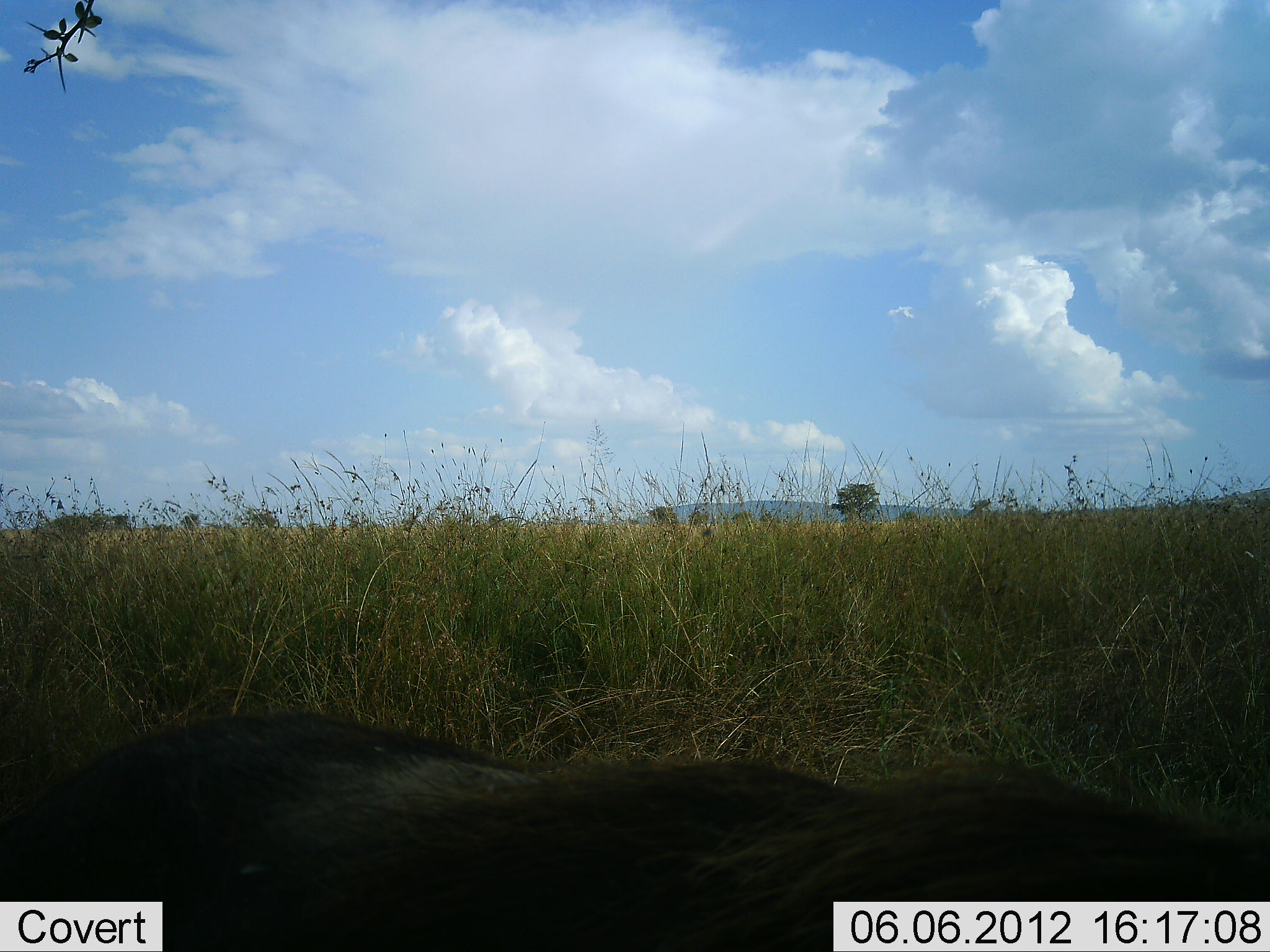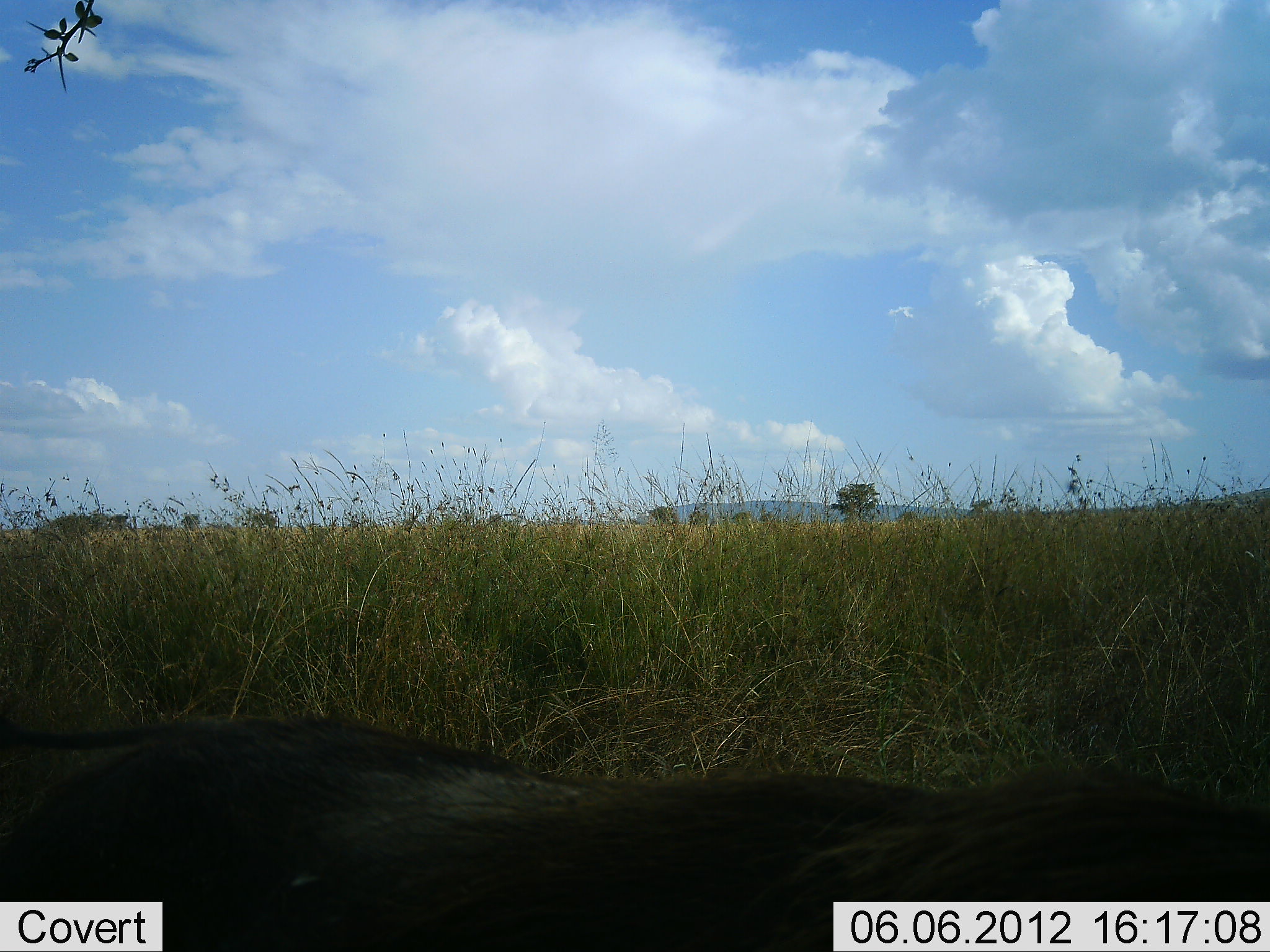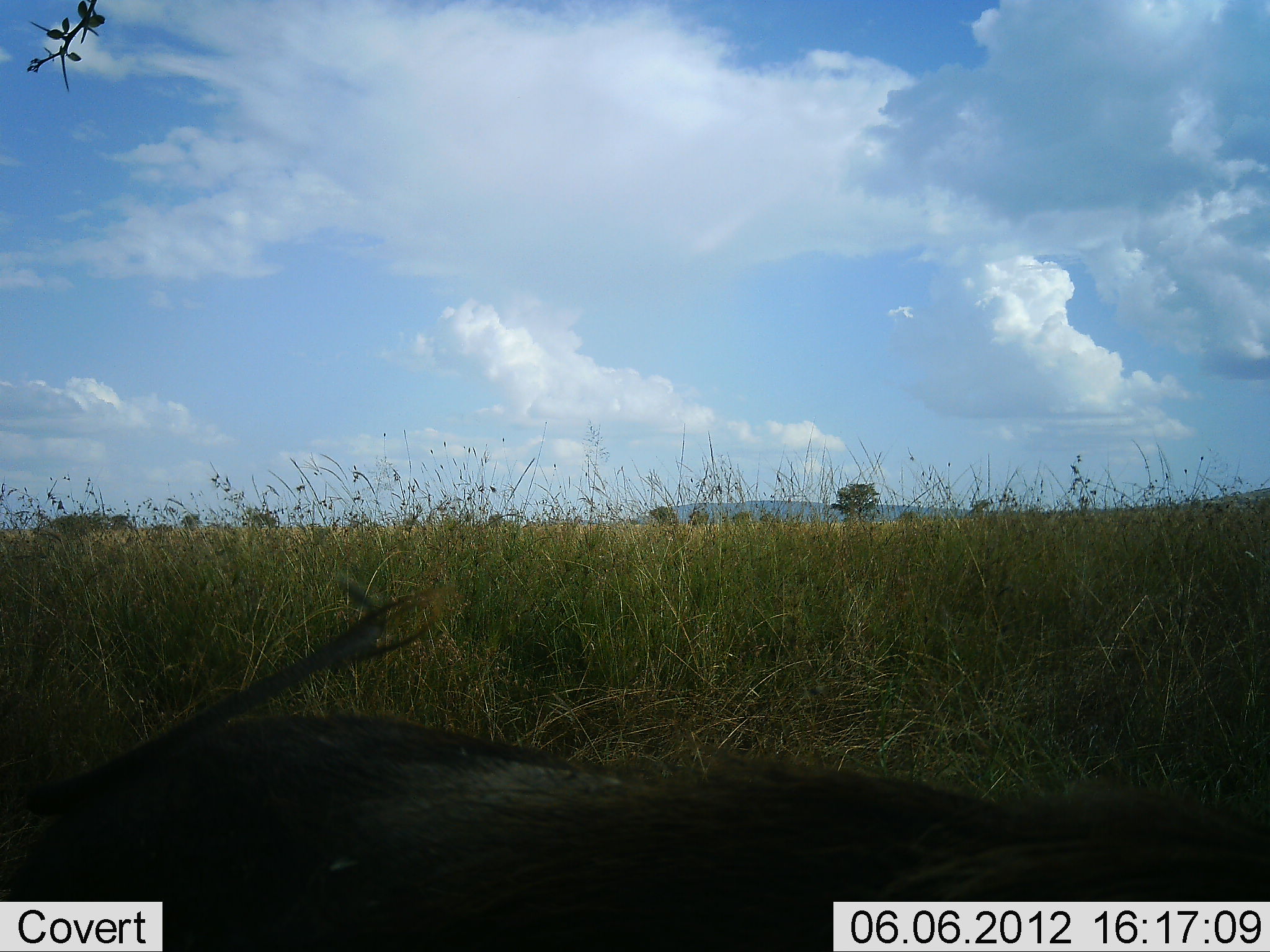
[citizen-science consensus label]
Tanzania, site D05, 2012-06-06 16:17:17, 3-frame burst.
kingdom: Animalia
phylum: Chordata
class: Mammalia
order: Artiodactyla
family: Suidae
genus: Phacochoerus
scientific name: Phacochoerus africanus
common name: warthog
Warthog (Phacochoerus africanus), count 1. Behavior (volunteer vote fractions): standing 40%, resting 20%, moving 40%, interacting 0%. Young present (vote fraction): 0%. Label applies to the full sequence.